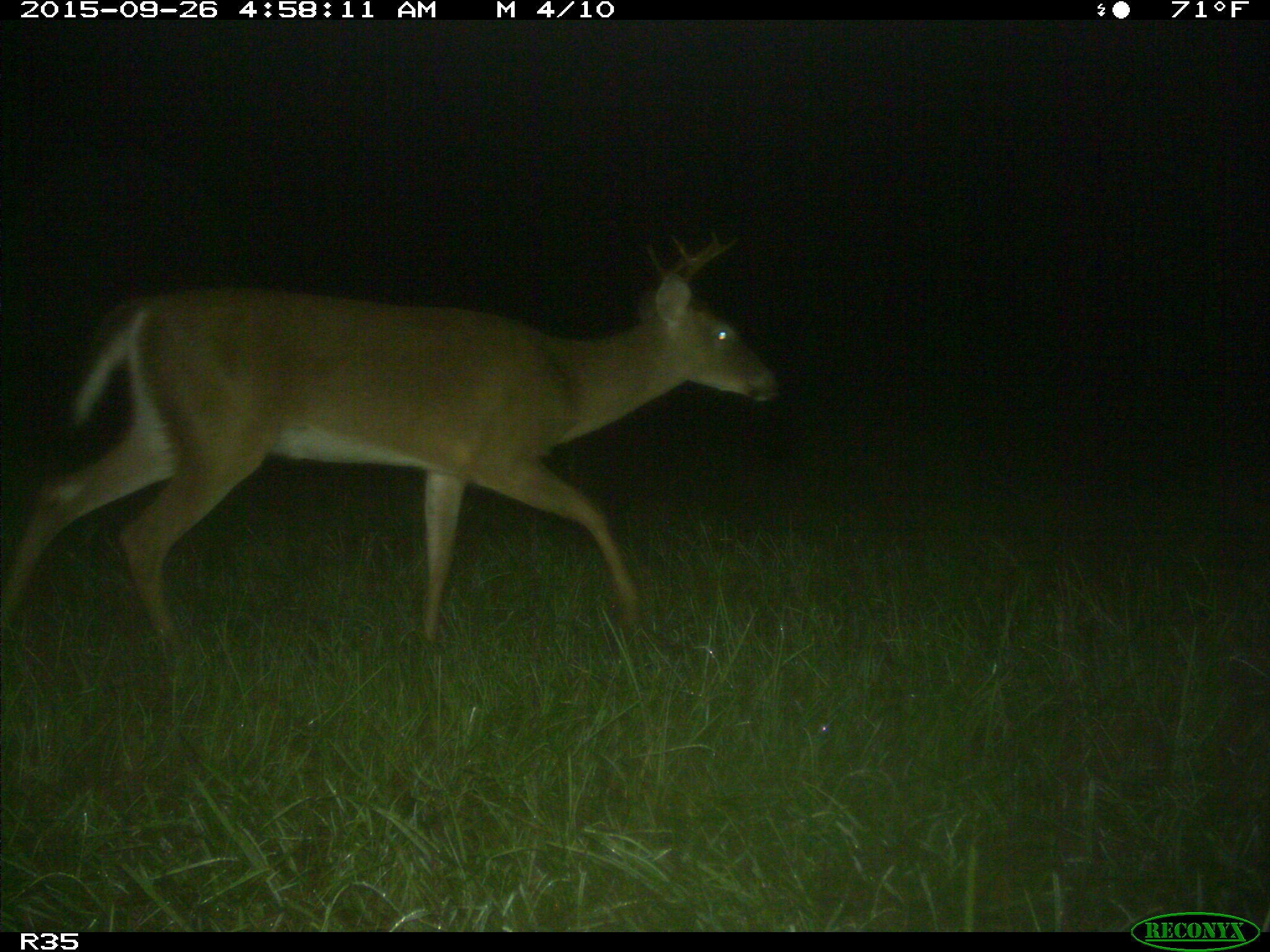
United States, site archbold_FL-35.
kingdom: Animalia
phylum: Chordata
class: Mammalia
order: Artiodactyla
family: Cervidae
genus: Odocoileus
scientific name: Odocoileus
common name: deer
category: unidentified deer